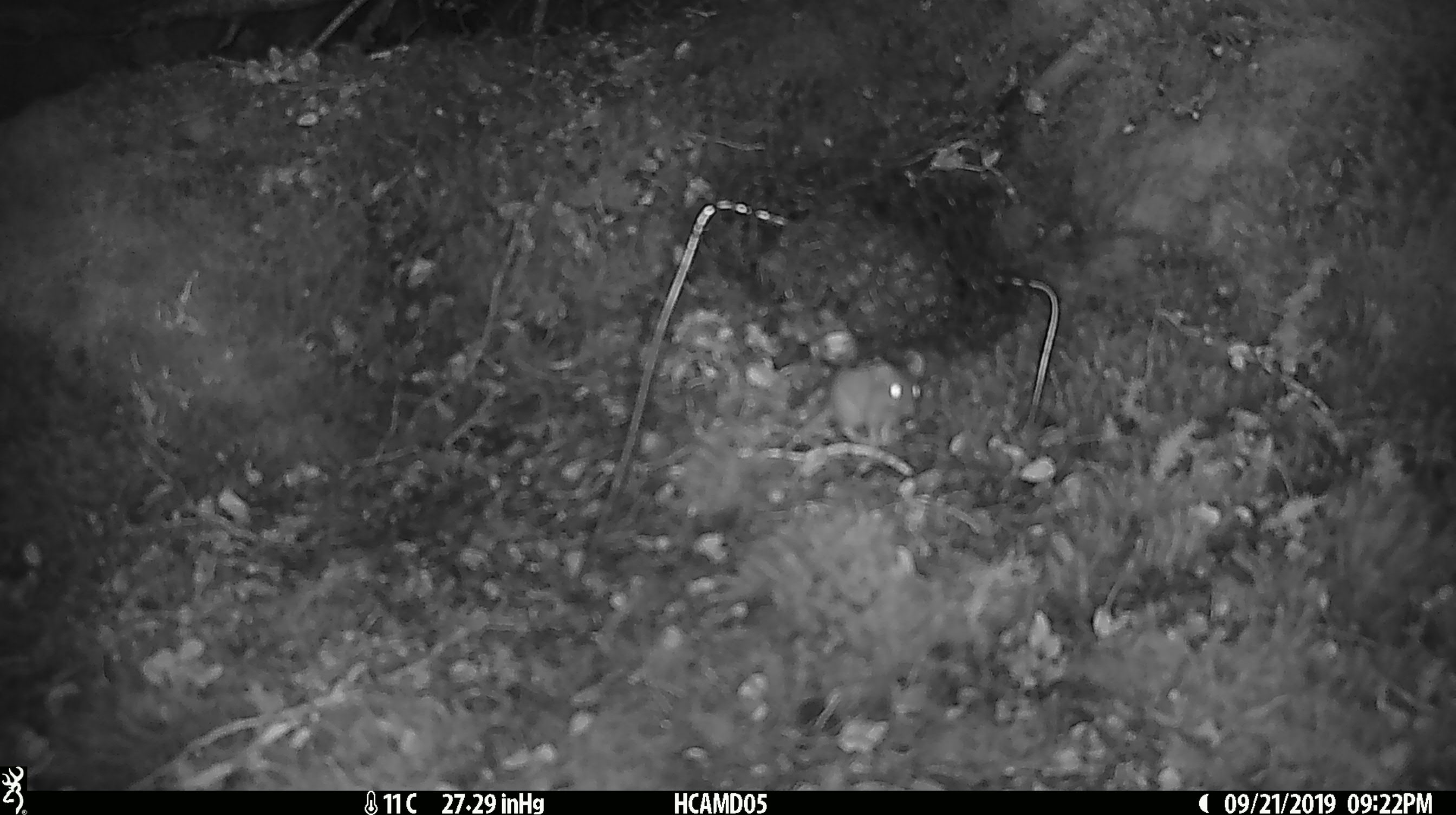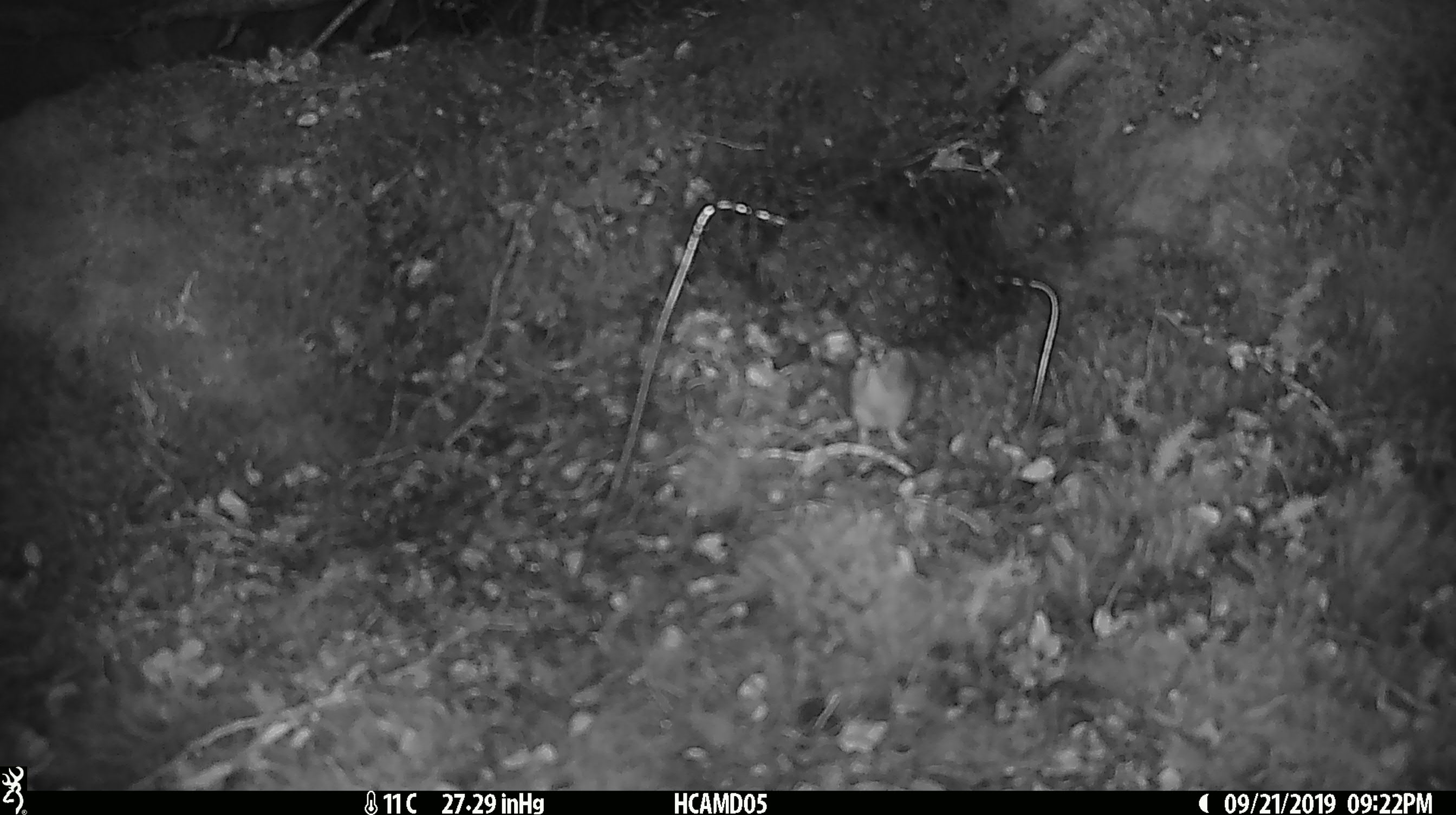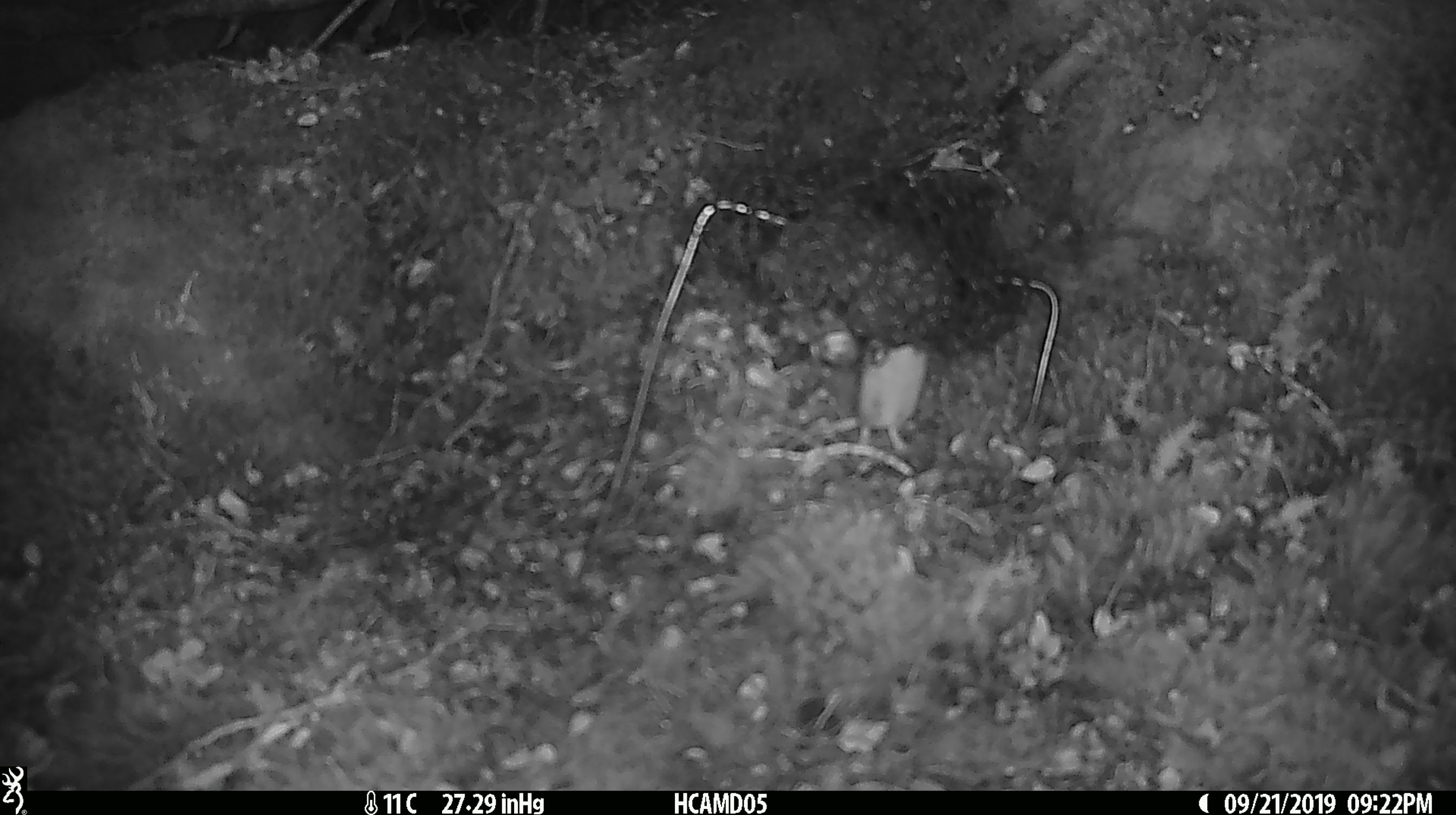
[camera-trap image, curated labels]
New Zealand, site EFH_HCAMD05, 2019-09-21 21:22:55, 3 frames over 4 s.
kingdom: Animalia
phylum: Chordata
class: Mammalia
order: Rodentia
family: Muridae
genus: Mus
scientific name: Mus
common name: mouse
Mouse (Mus).